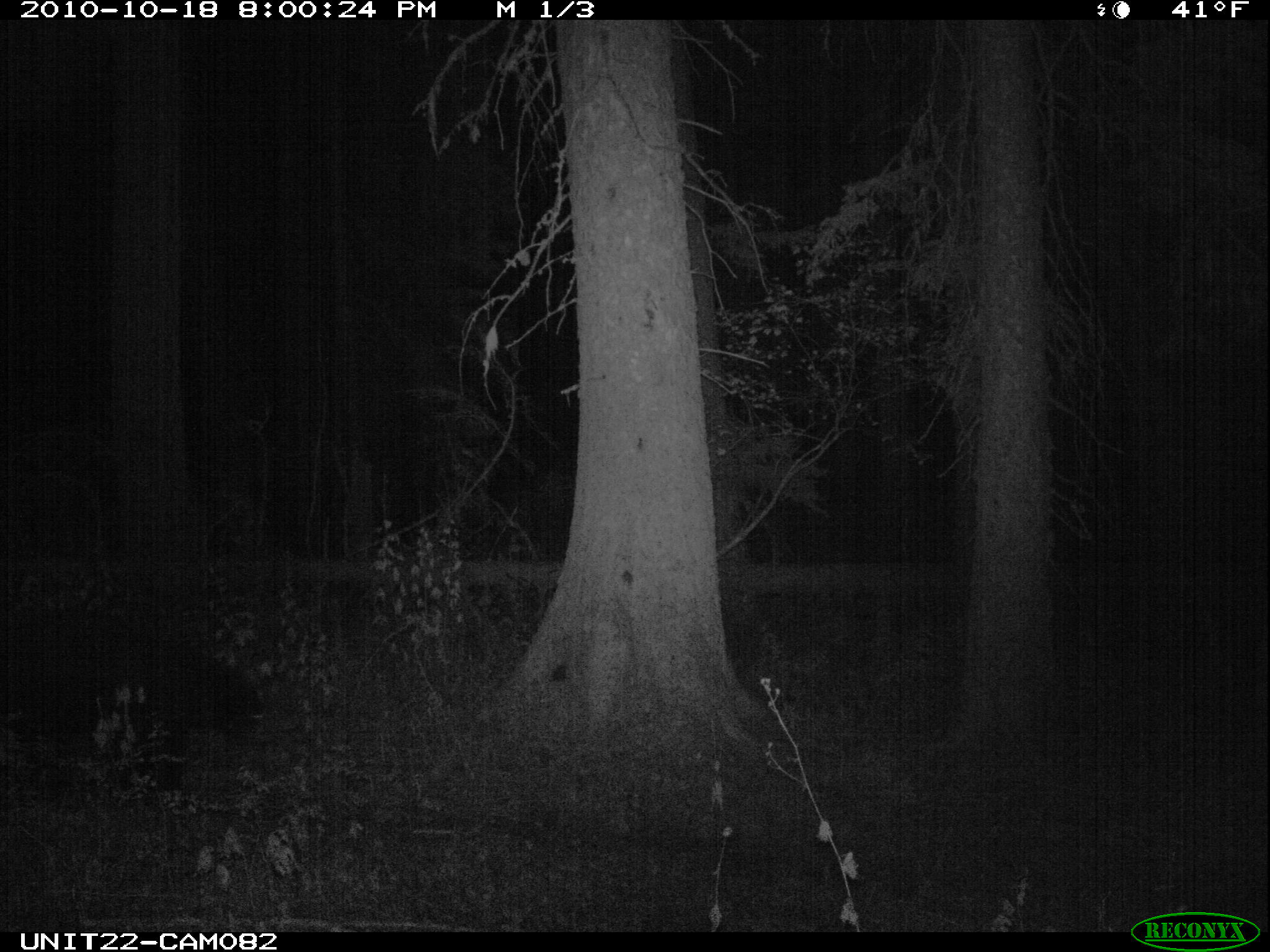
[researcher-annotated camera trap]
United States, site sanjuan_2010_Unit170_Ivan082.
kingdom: Animalia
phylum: Chordata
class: Mammalia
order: Carnivora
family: Ursidae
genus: Ursus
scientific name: Ursus americanus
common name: american black bear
Ursus americanus (american black bear).